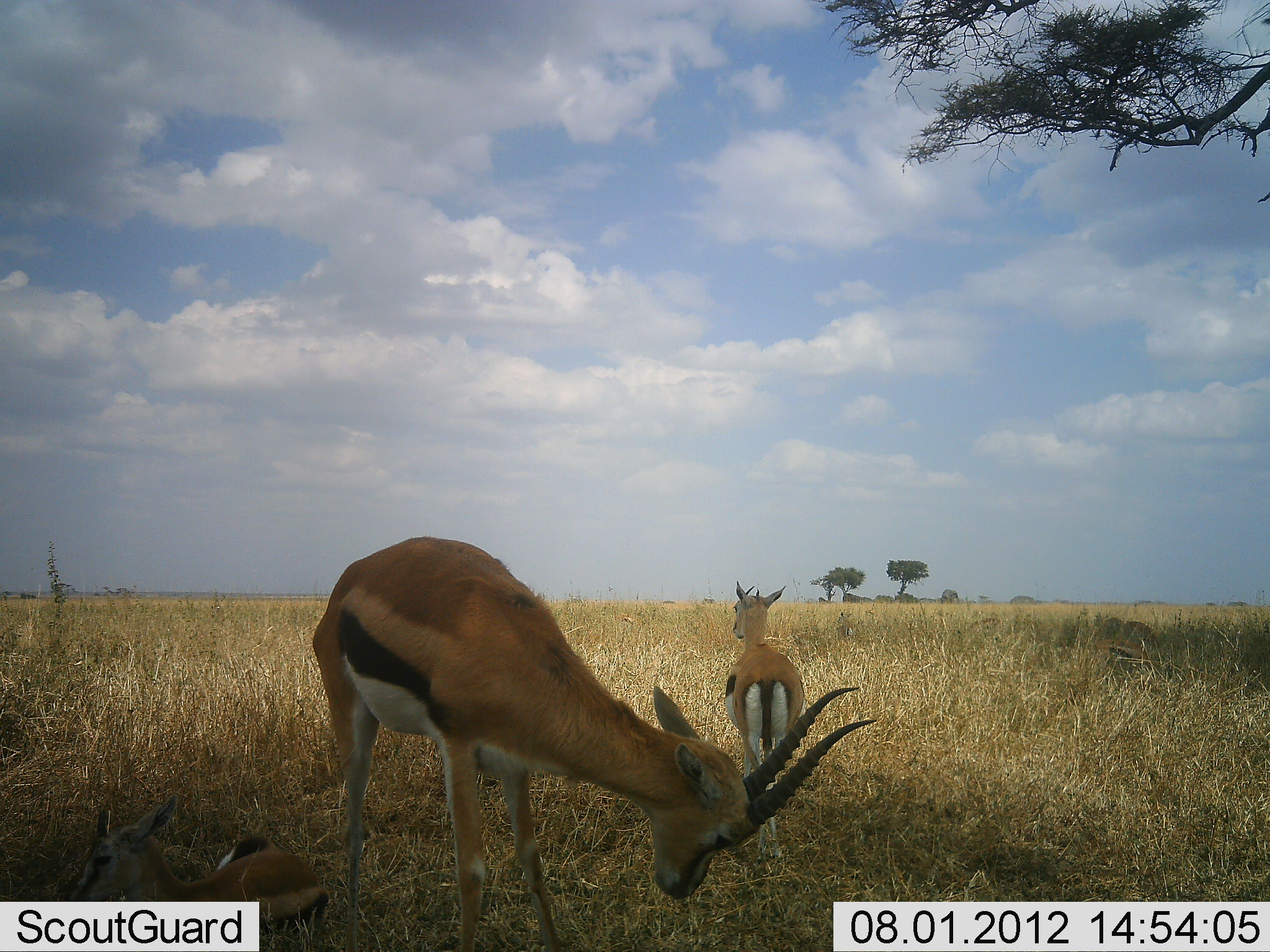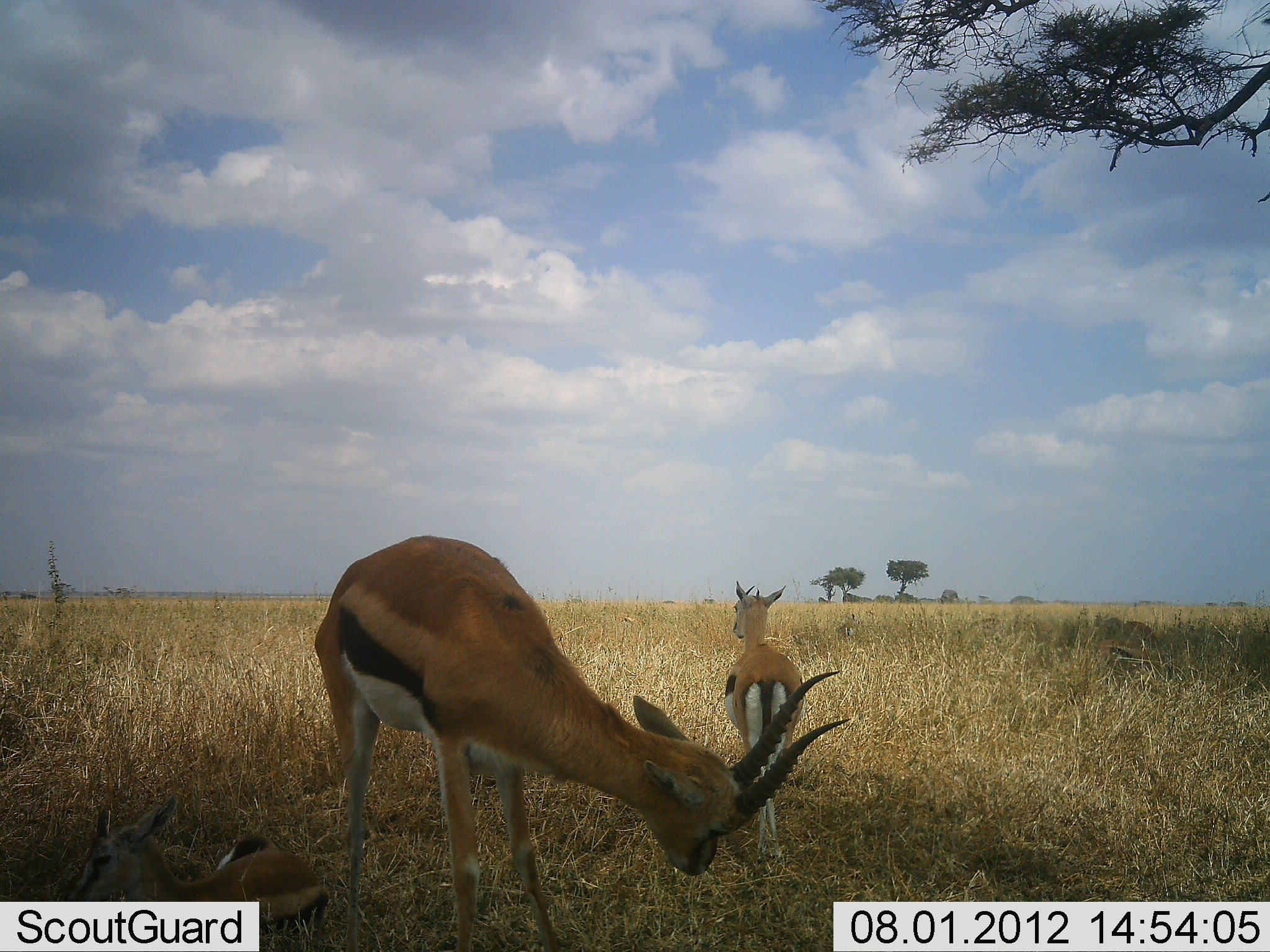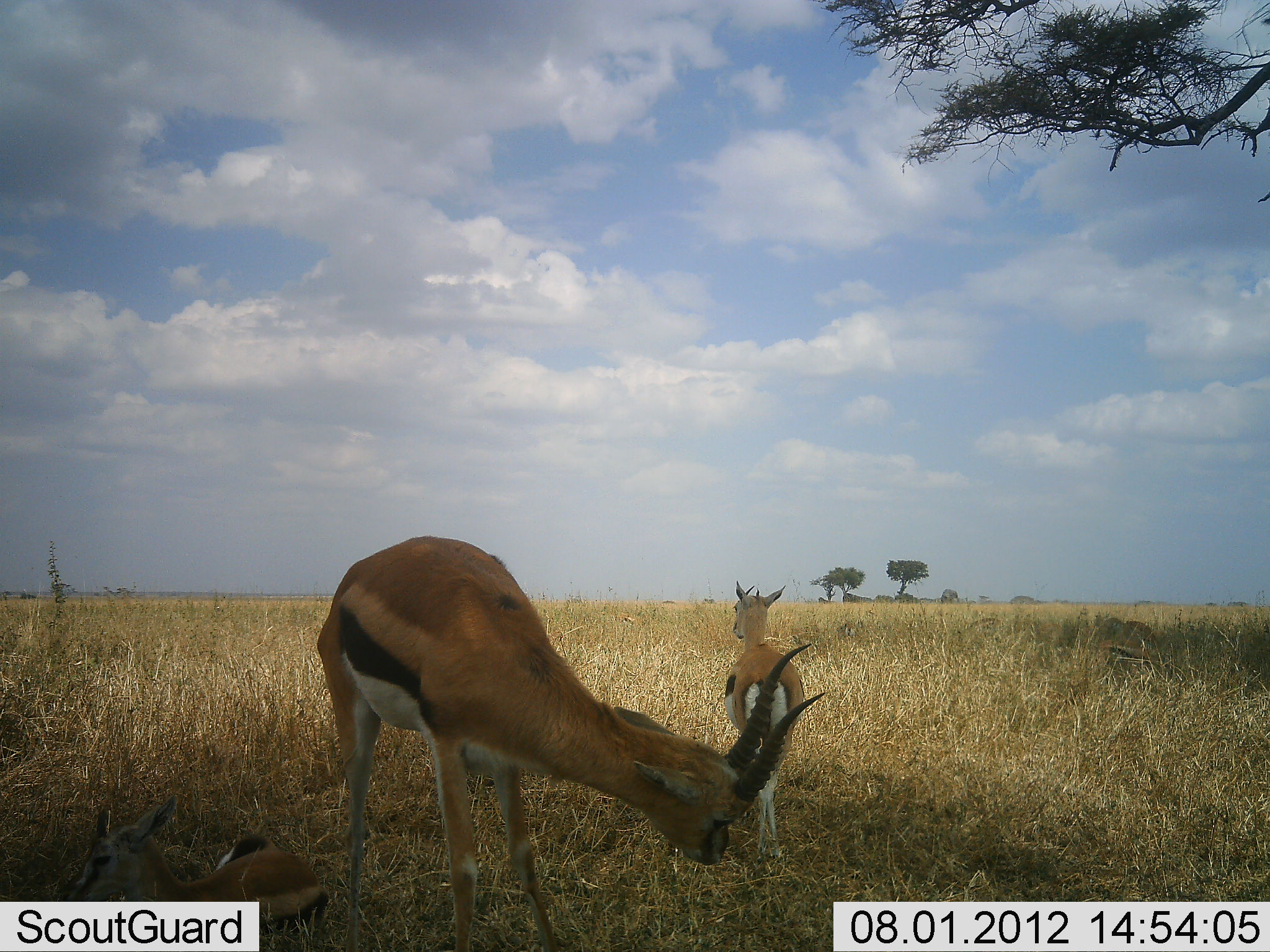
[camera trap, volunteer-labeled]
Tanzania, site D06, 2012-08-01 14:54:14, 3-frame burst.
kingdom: Animalia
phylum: Chordata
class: Mammalia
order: Artiodactyla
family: Bovidae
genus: Eudorcas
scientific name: Eudorcas thomsonii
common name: thomson's gazelle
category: gazellethomsons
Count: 3.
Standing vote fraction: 70%.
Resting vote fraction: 40%.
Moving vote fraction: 10%.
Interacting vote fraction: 0%.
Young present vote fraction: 20%.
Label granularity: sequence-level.